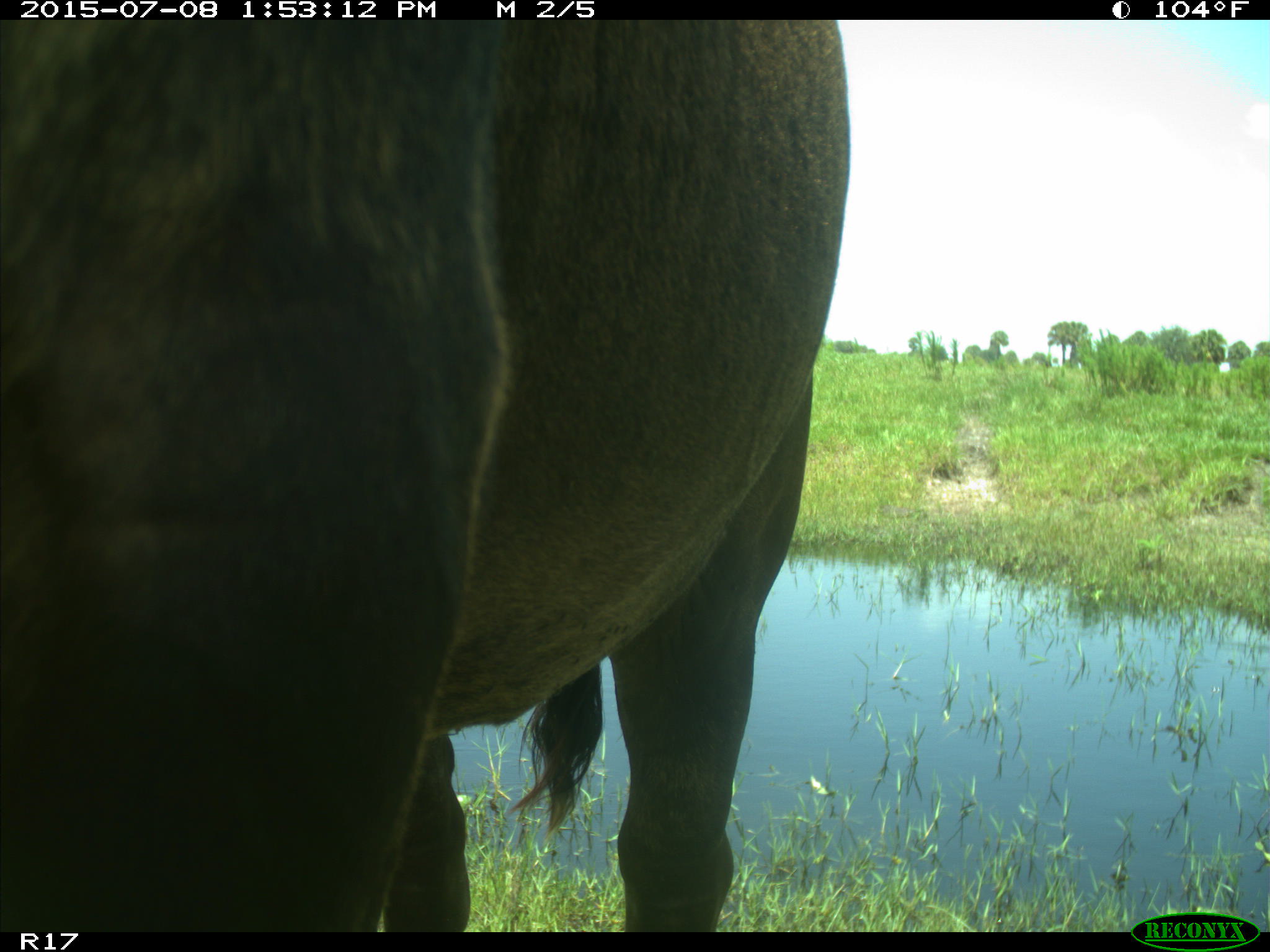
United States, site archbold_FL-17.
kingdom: Animalia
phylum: Chordata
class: Mammalia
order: Artiodactyla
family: Bovidae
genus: Bos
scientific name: Bos taurus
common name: domestic cow